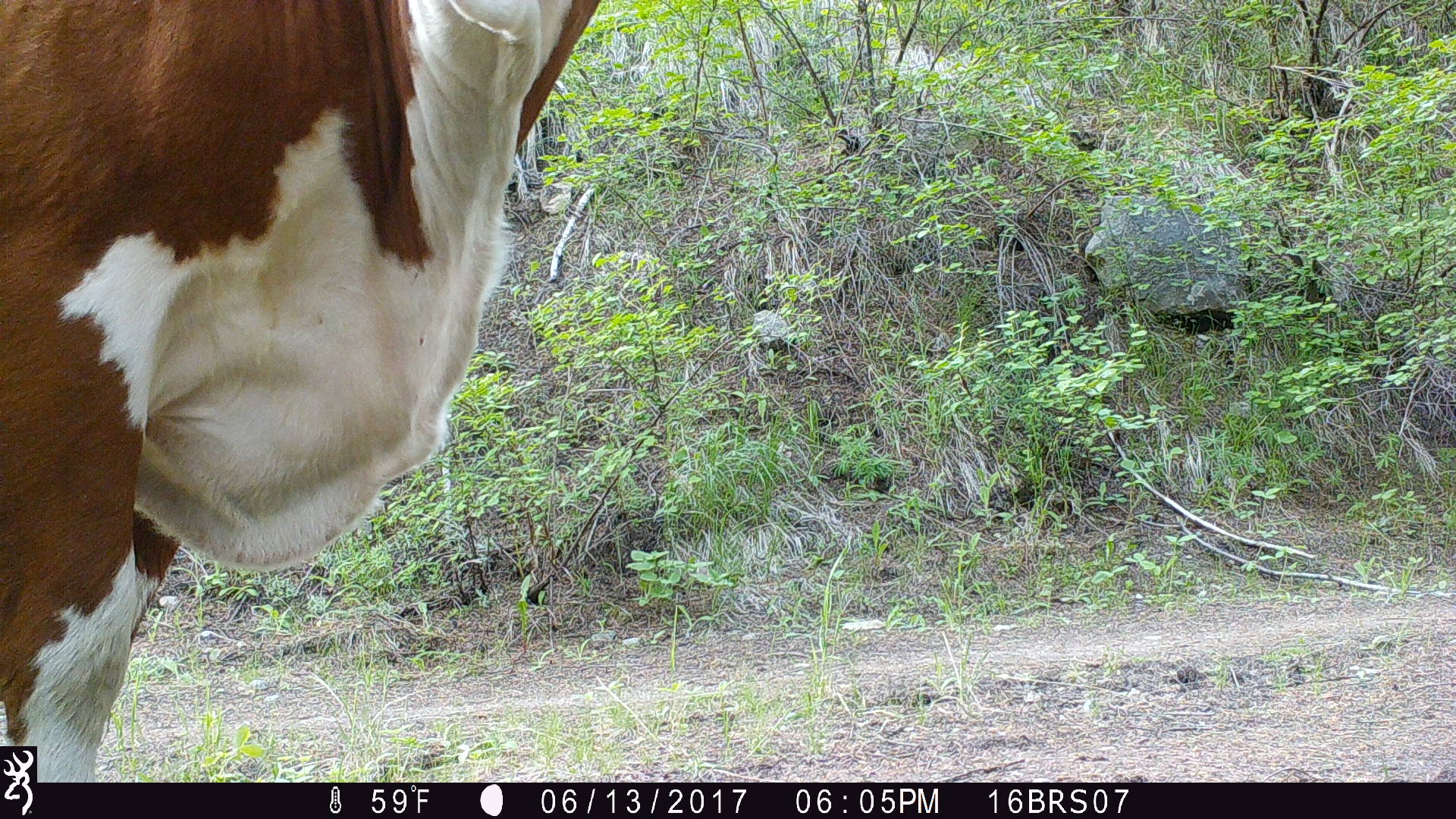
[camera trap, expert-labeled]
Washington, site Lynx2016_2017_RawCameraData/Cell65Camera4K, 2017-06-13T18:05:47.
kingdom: Animalia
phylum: Chordata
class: Mammalia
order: Artiodactyla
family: Bovidae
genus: Bos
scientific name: Bos taurus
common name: domestic cattle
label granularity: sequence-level